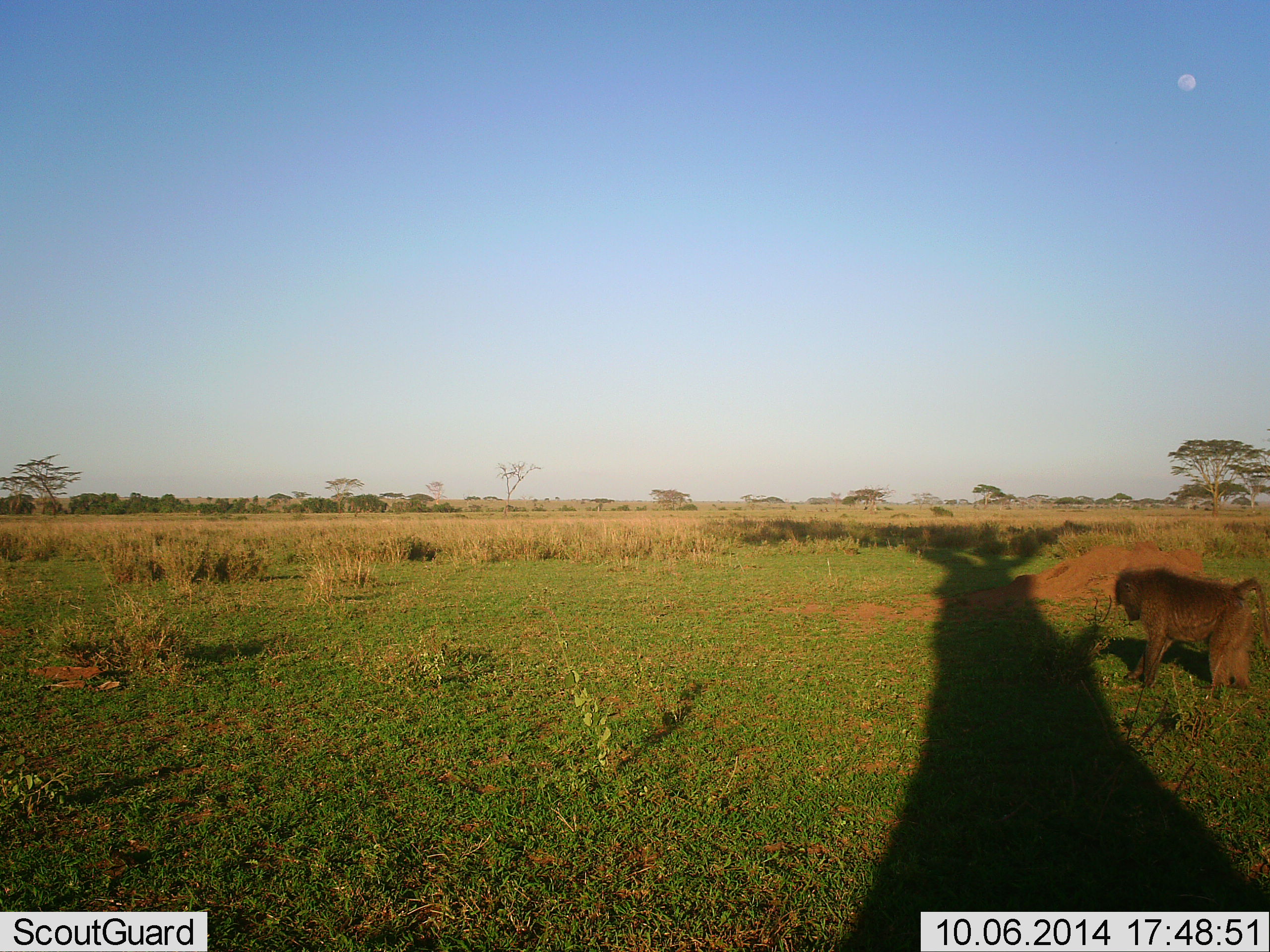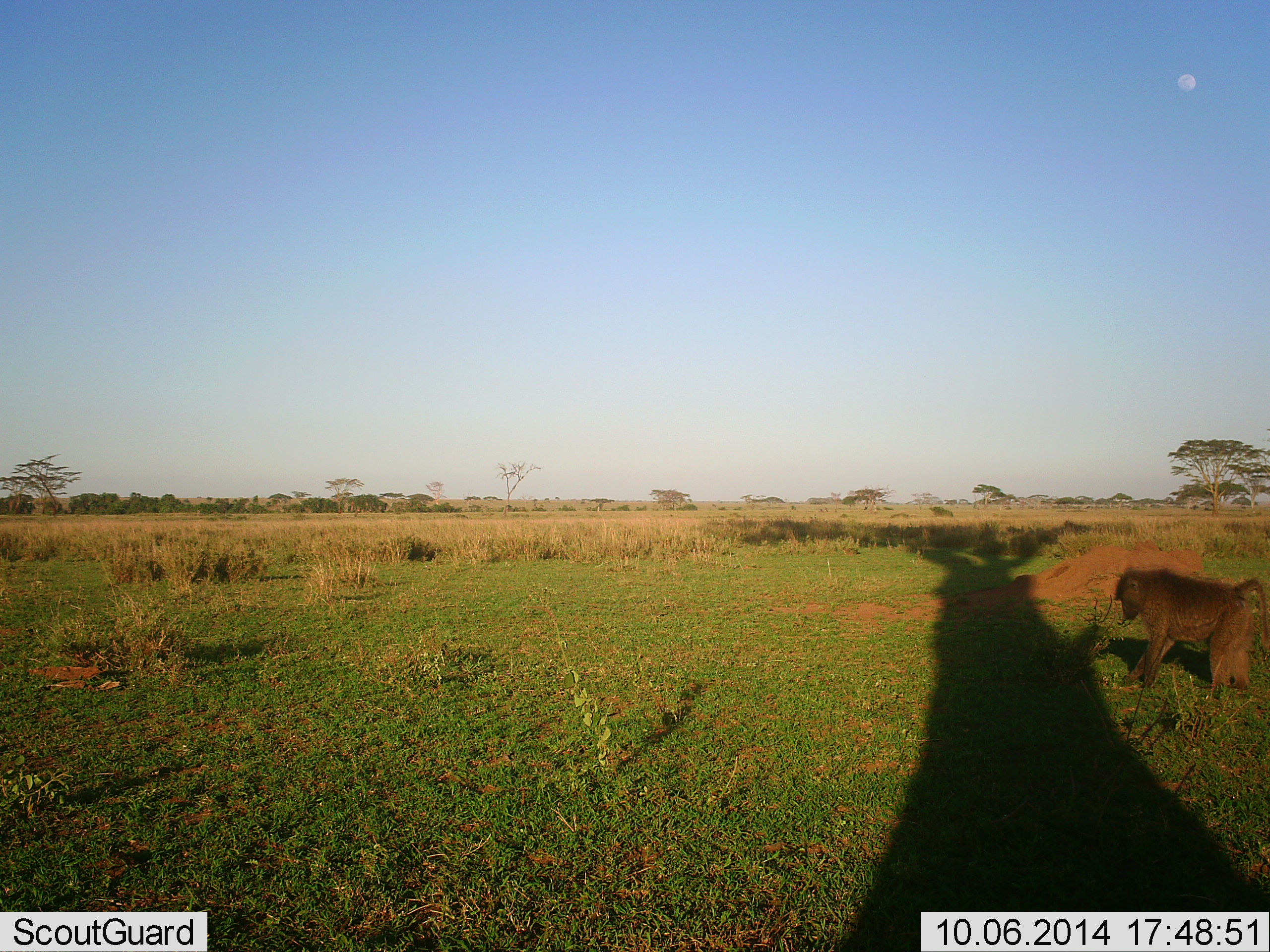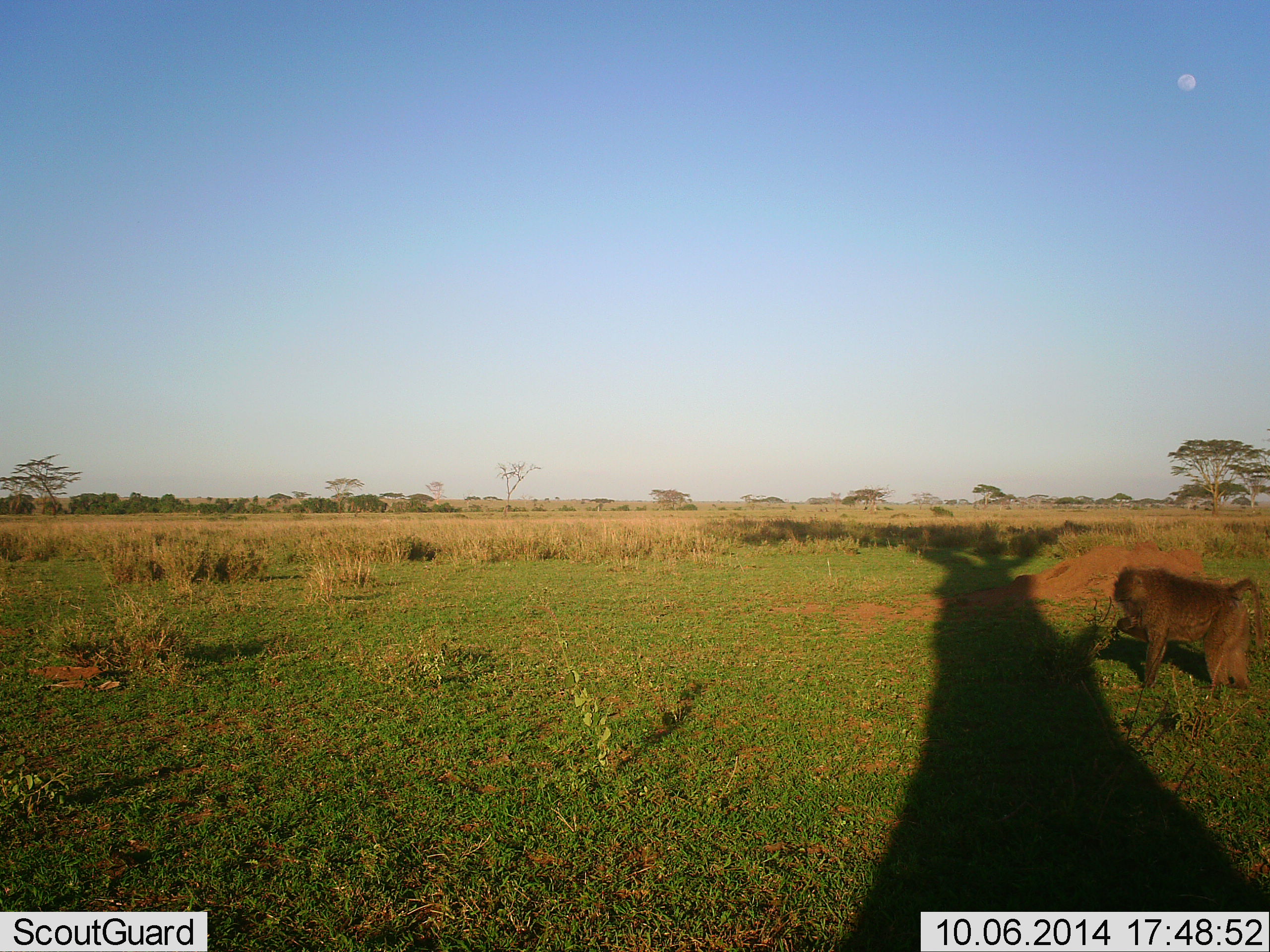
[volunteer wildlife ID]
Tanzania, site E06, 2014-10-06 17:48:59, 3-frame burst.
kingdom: Animalia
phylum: Chordata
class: Mammalia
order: Primates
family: Cercopithecidae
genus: Papio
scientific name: Papio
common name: baboon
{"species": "baboon (Papio)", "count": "1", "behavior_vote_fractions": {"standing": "60%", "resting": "0%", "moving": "0%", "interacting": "0%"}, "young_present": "0%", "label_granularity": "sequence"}